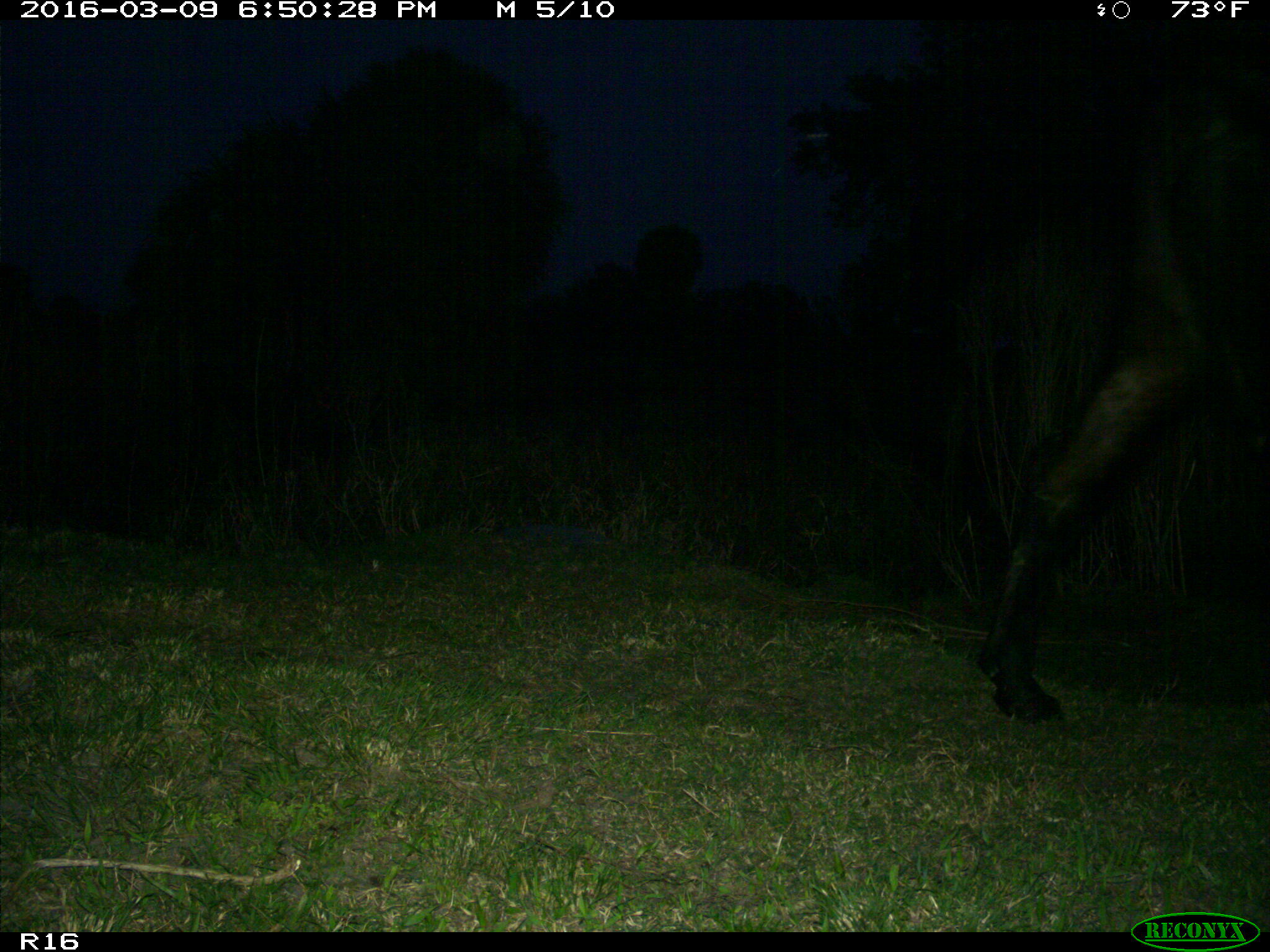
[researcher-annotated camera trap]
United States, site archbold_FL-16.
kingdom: Animalia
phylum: Chordata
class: Mammalia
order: Artiodactyla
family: Bovidae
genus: Bos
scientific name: Bos taurus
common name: domestic cow